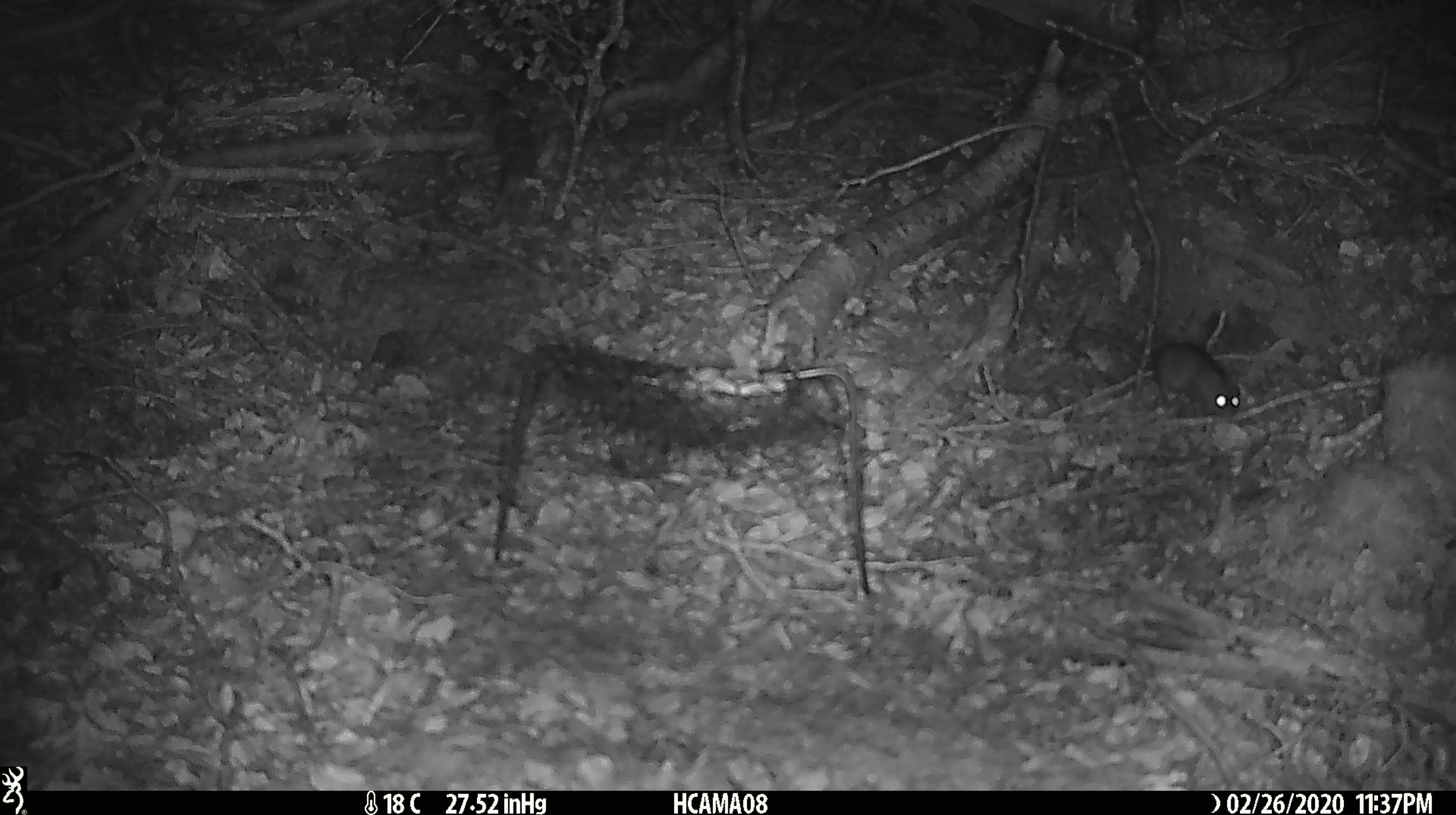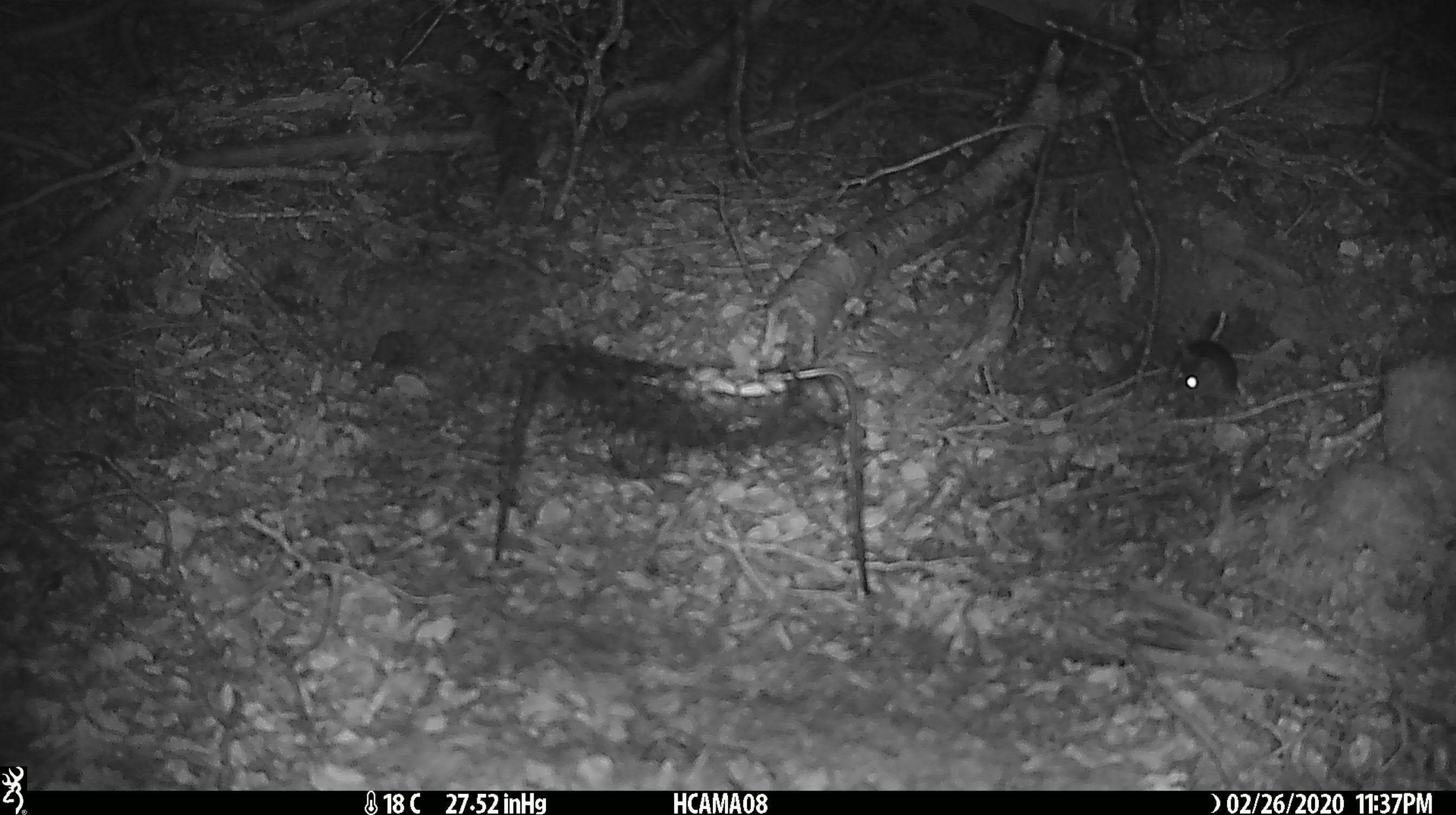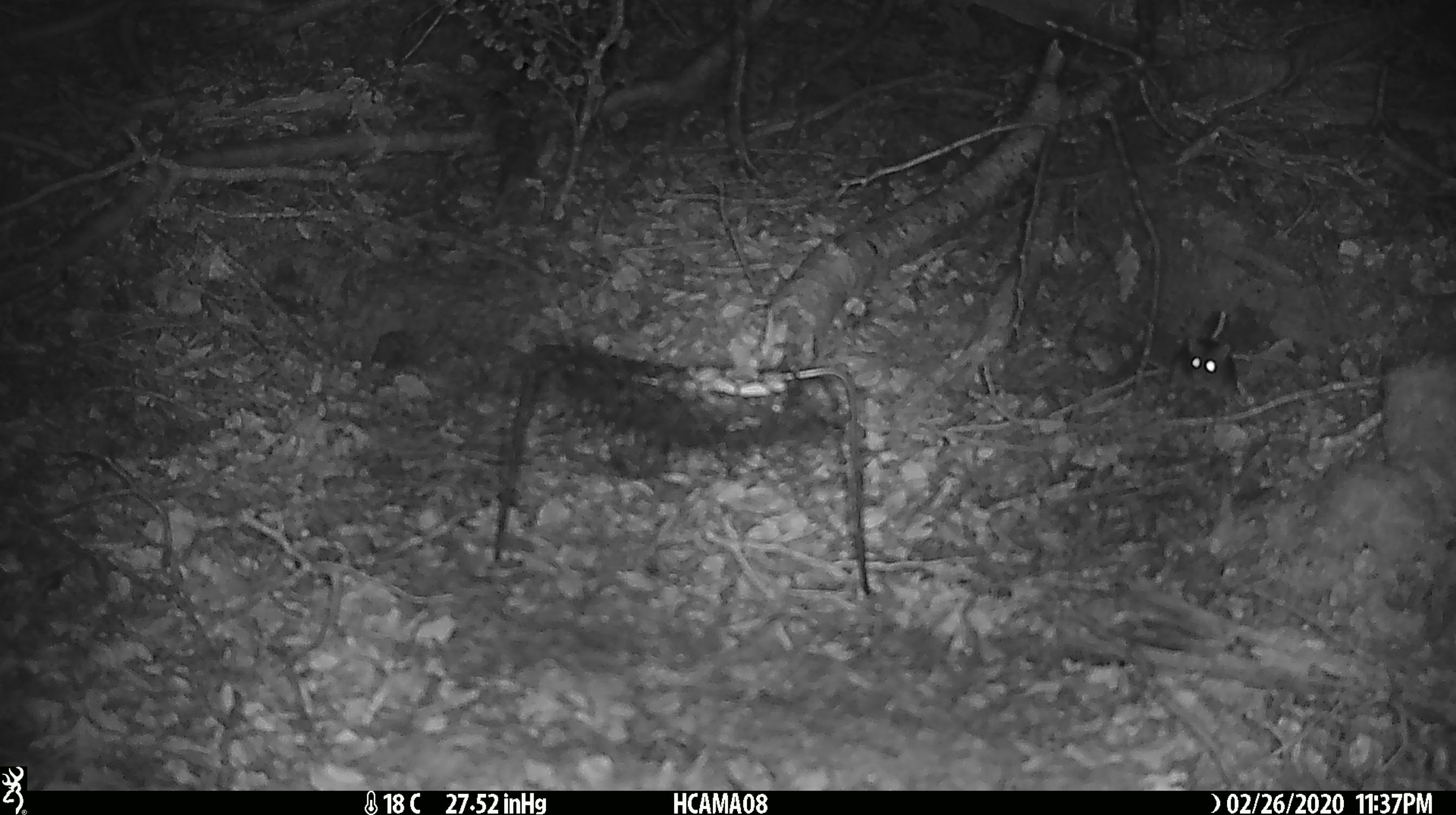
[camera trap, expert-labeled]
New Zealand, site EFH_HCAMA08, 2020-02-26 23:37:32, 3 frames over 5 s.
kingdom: Animalia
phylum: Chordata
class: Mammalia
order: Rodentia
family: Muridae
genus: Mus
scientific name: Mus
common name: mouse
Mouse (Mus).